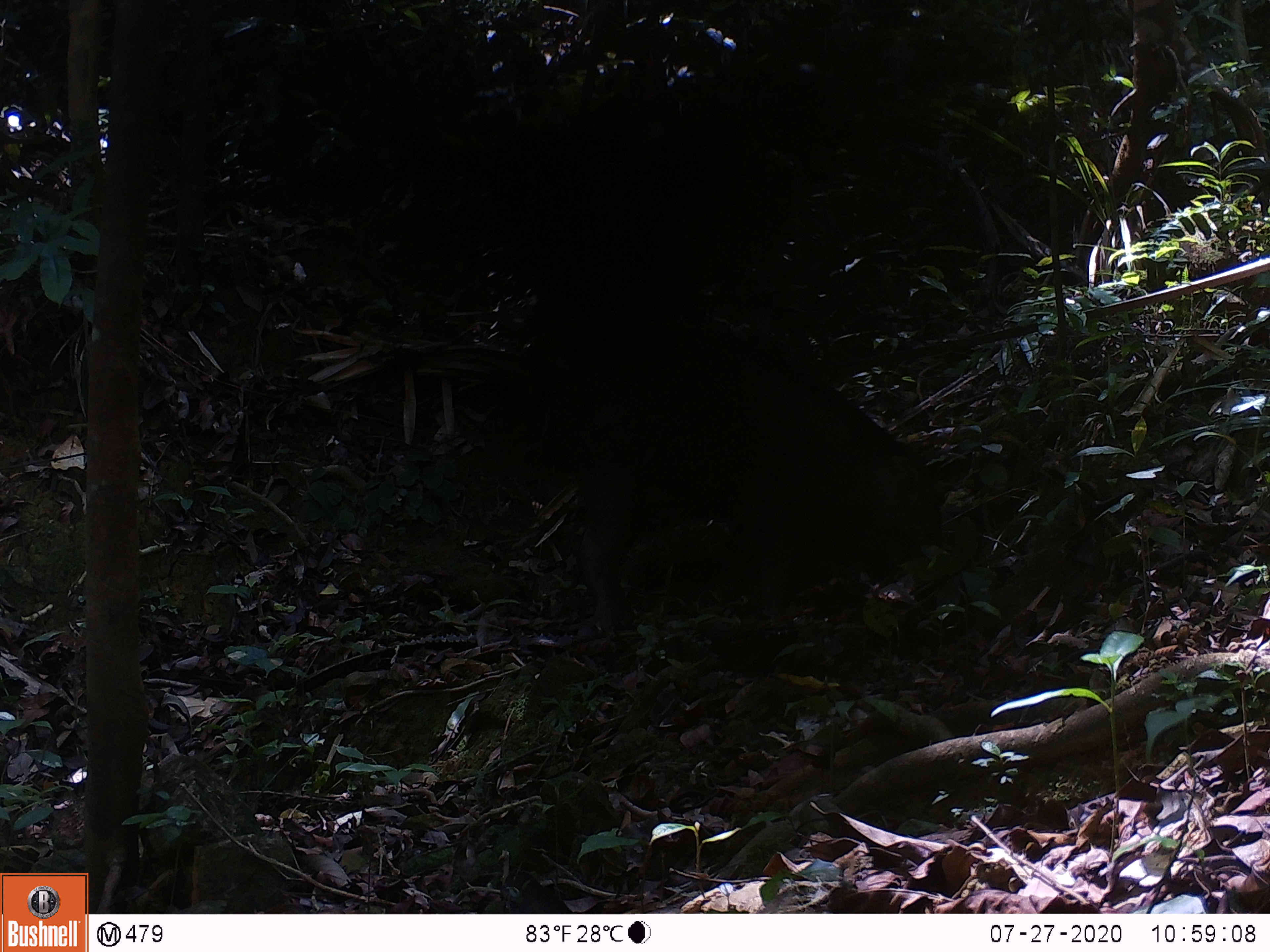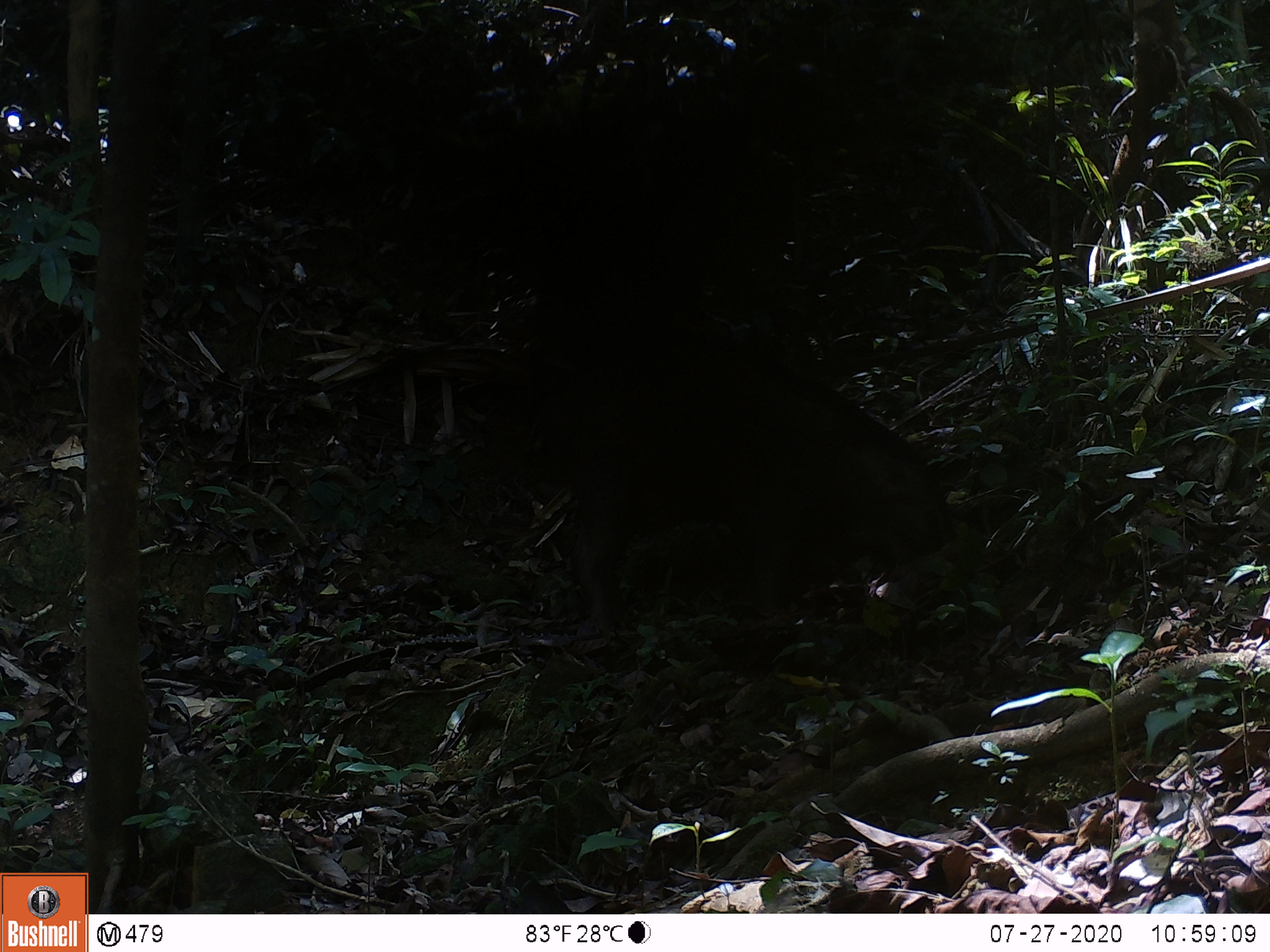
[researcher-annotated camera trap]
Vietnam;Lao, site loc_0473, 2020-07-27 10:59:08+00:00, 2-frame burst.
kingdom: Animalia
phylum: Chordata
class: Mammalia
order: Artiodactyla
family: Suidae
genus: Sus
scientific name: Sus scrofa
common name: eurasian wild pig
Eurasian wild pig (Sus scrofa). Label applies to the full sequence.